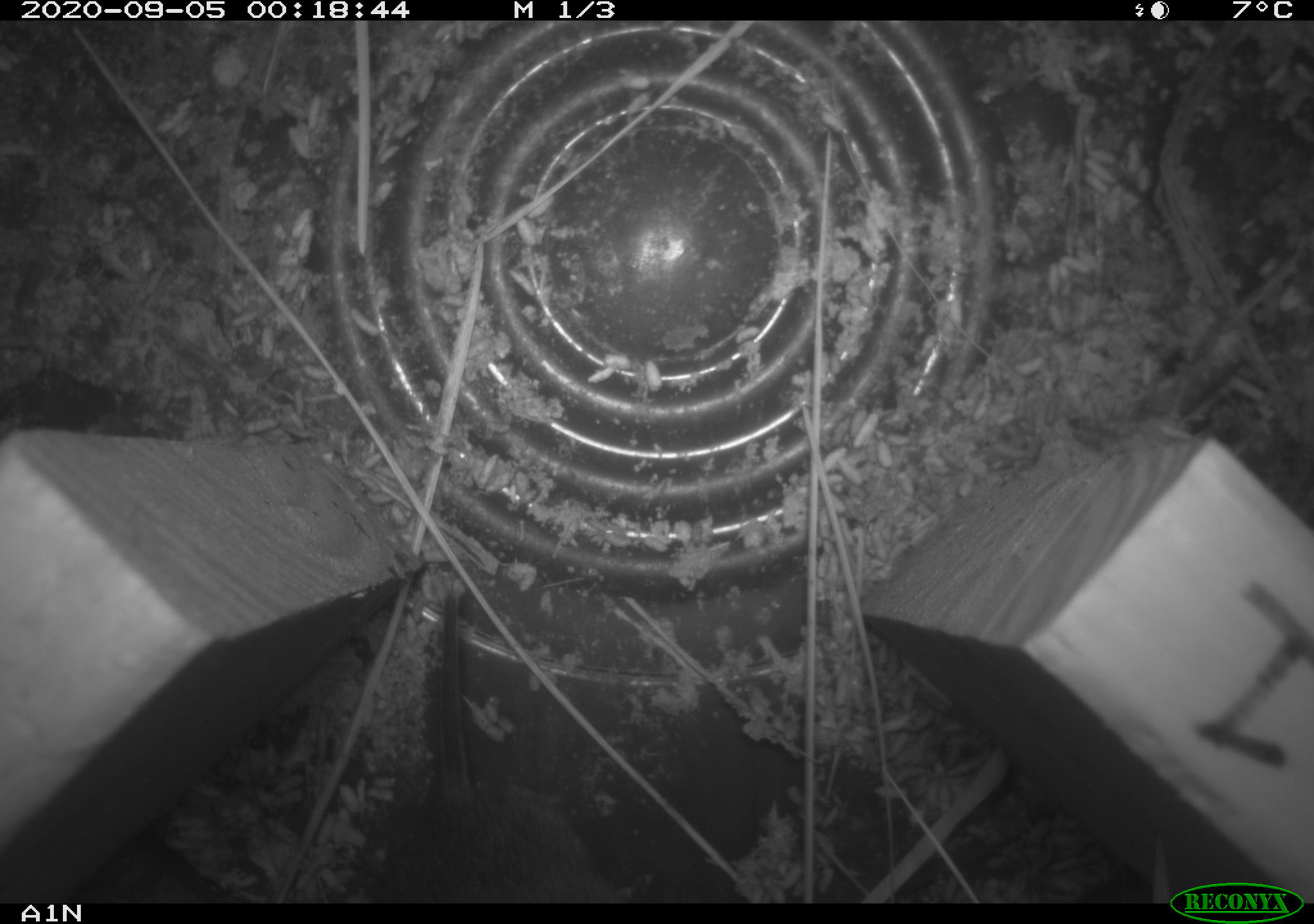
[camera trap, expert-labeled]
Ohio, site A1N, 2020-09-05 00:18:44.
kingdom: Animalia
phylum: Chordata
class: Mammalia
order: Rodentia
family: Cricetidae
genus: Microtus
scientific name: Microtus pennsylvanicus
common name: meadow vole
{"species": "meadow vole (Microtus pennsylvanicus)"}